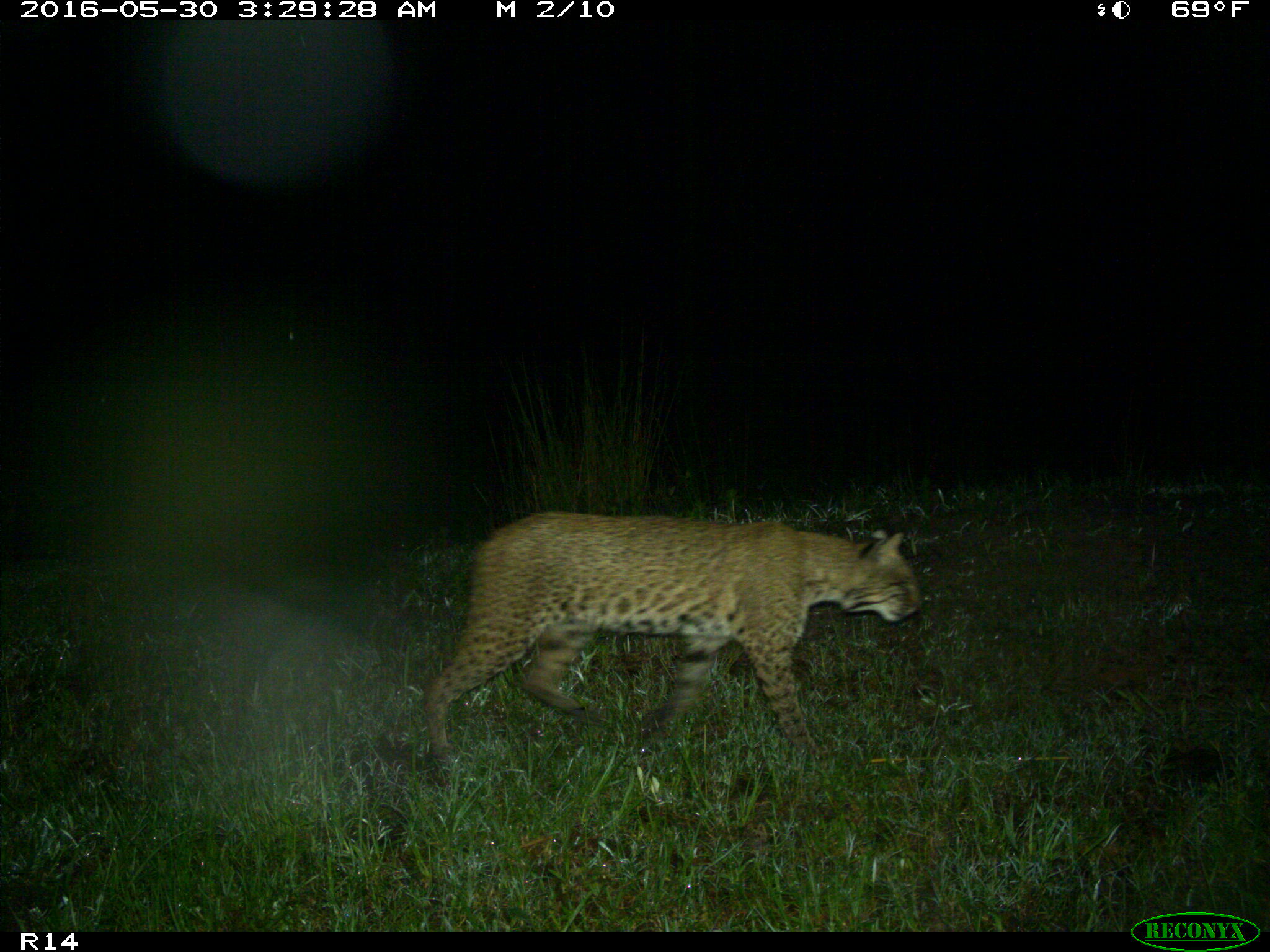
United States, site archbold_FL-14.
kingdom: Animalia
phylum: Chordata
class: Mammalia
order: Carnivora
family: Felidae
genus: Lynx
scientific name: Lynx rufus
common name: bobcat